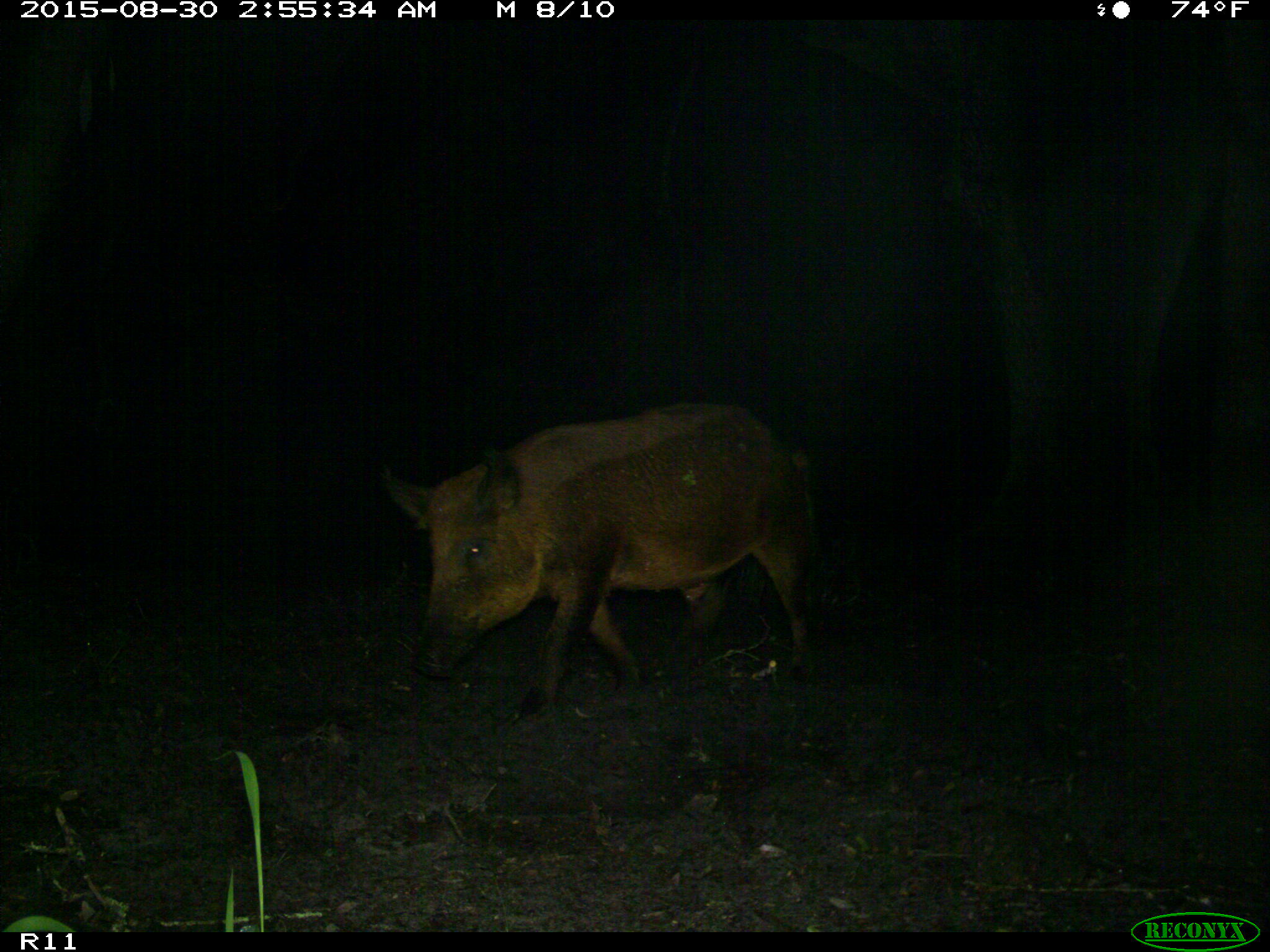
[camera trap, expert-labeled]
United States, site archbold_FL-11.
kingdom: Animalia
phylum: Chordata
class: Mammalia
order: Artiodactyla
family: Suidae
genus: Sus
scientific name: Sus scrofa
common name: wild boar